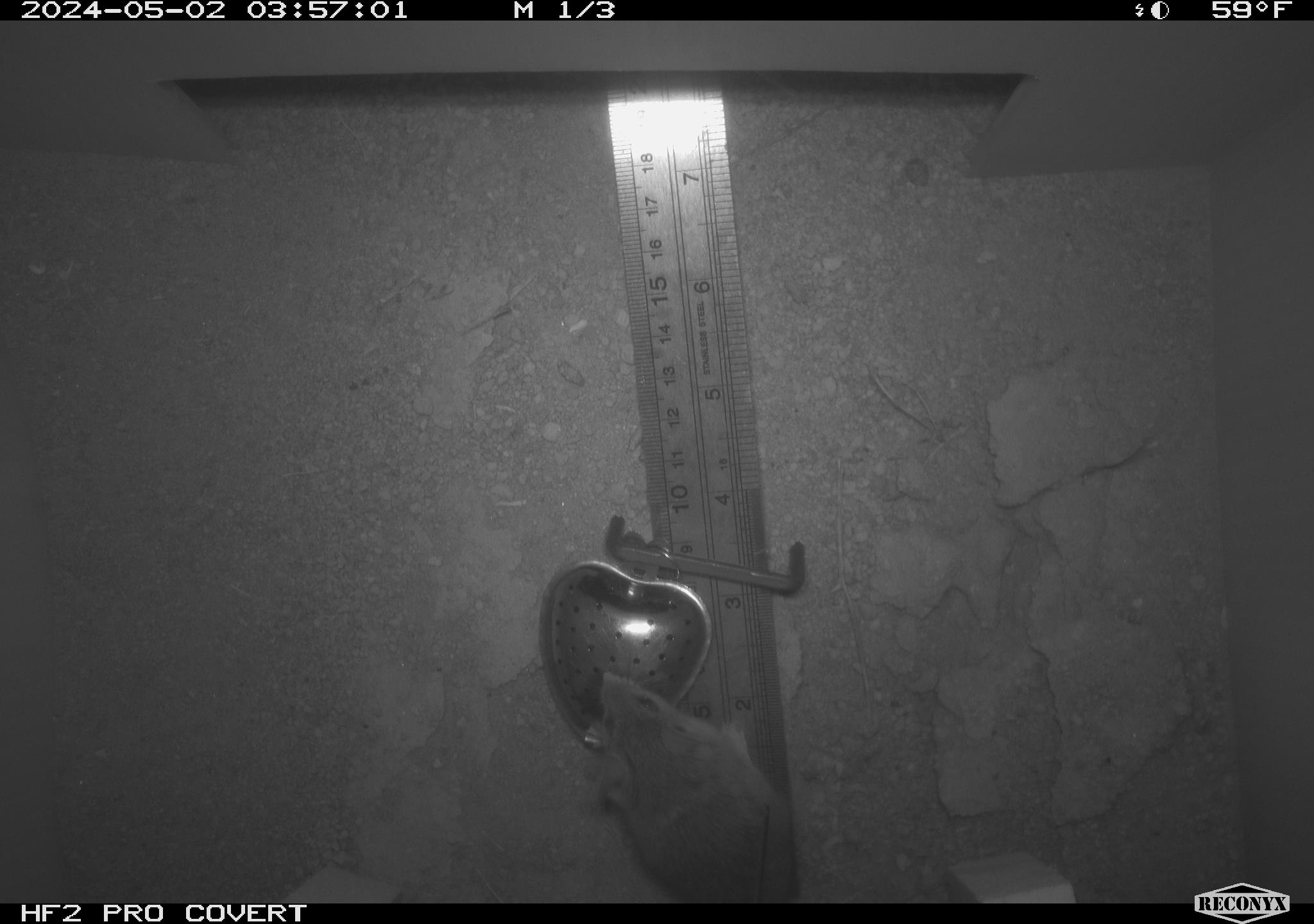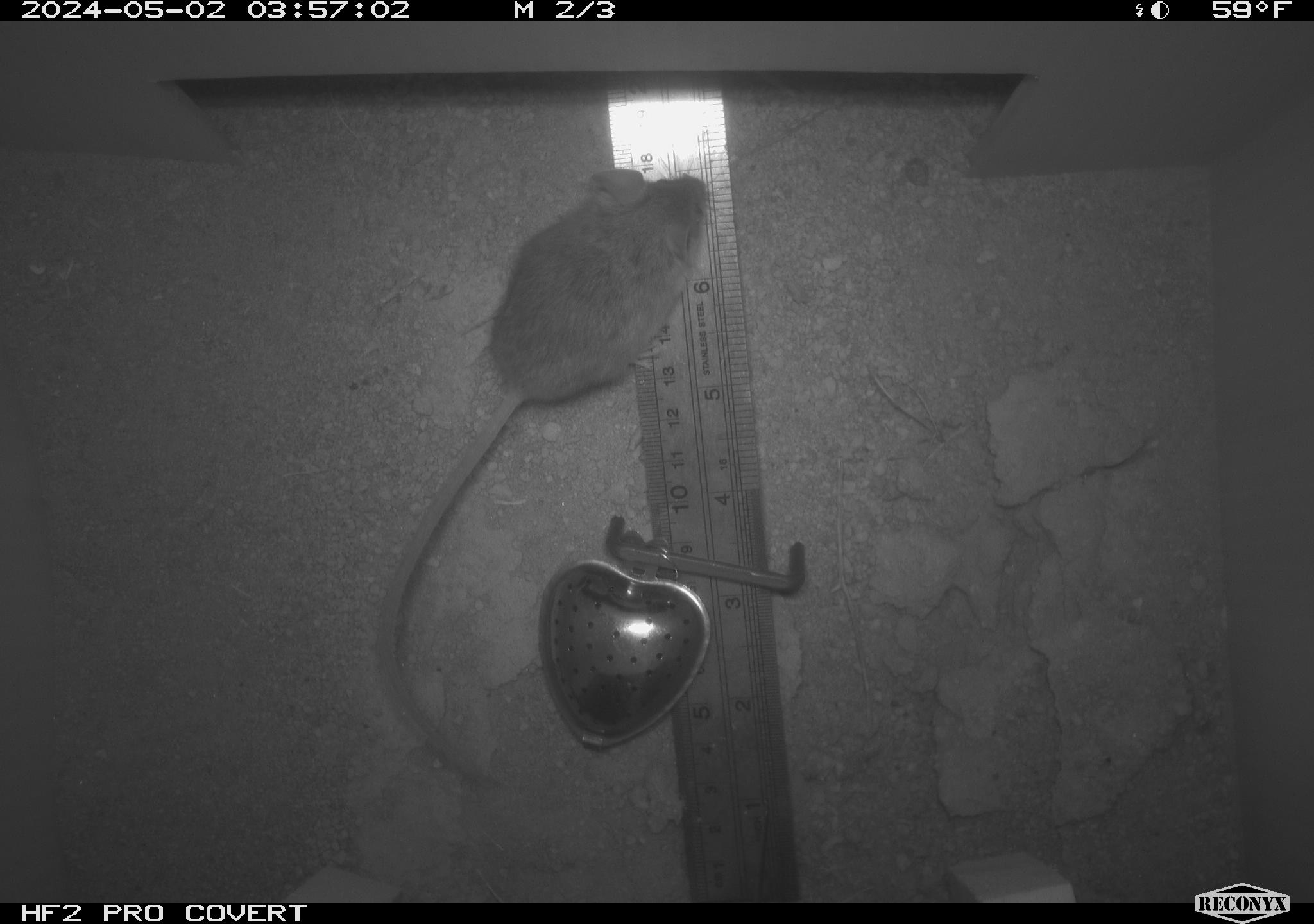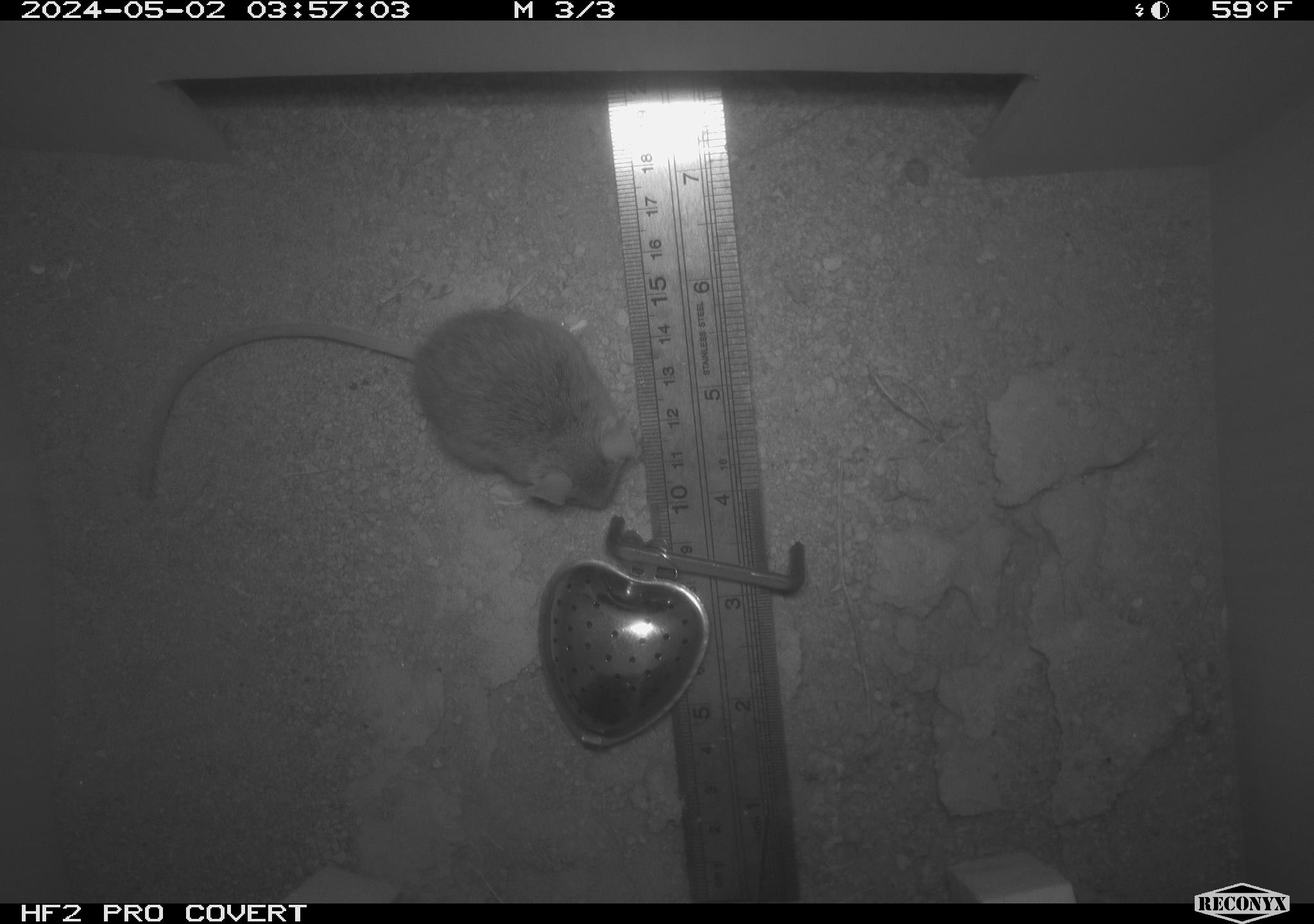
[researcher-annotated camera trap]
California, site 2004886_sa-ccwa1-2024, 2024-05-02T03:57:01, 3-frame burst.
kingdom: Animalia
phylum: Chordata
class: Mammalia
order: Rodentia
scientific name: Rodentia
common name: mouse species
Mouse species (Rodentia).